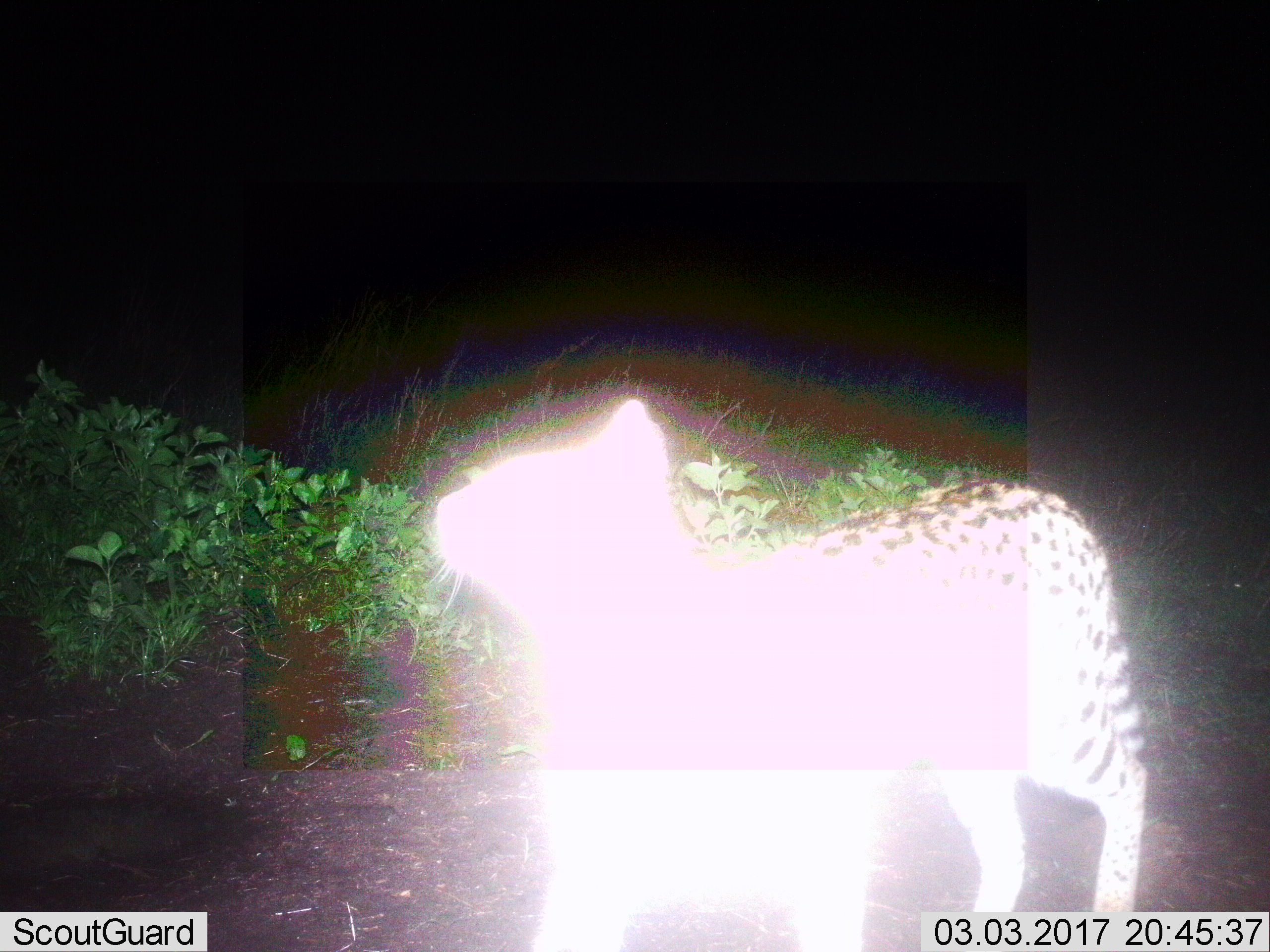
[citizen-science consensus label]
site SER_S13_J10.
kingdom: Animalia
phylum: Chordata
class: Mammalia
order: Carnivora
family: Felidae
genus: Leptailurus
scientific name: Leptailurus serval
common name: serval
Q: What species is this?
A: Serval (Leptailurus serval).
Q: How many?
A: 1.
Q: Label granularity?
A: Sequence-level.